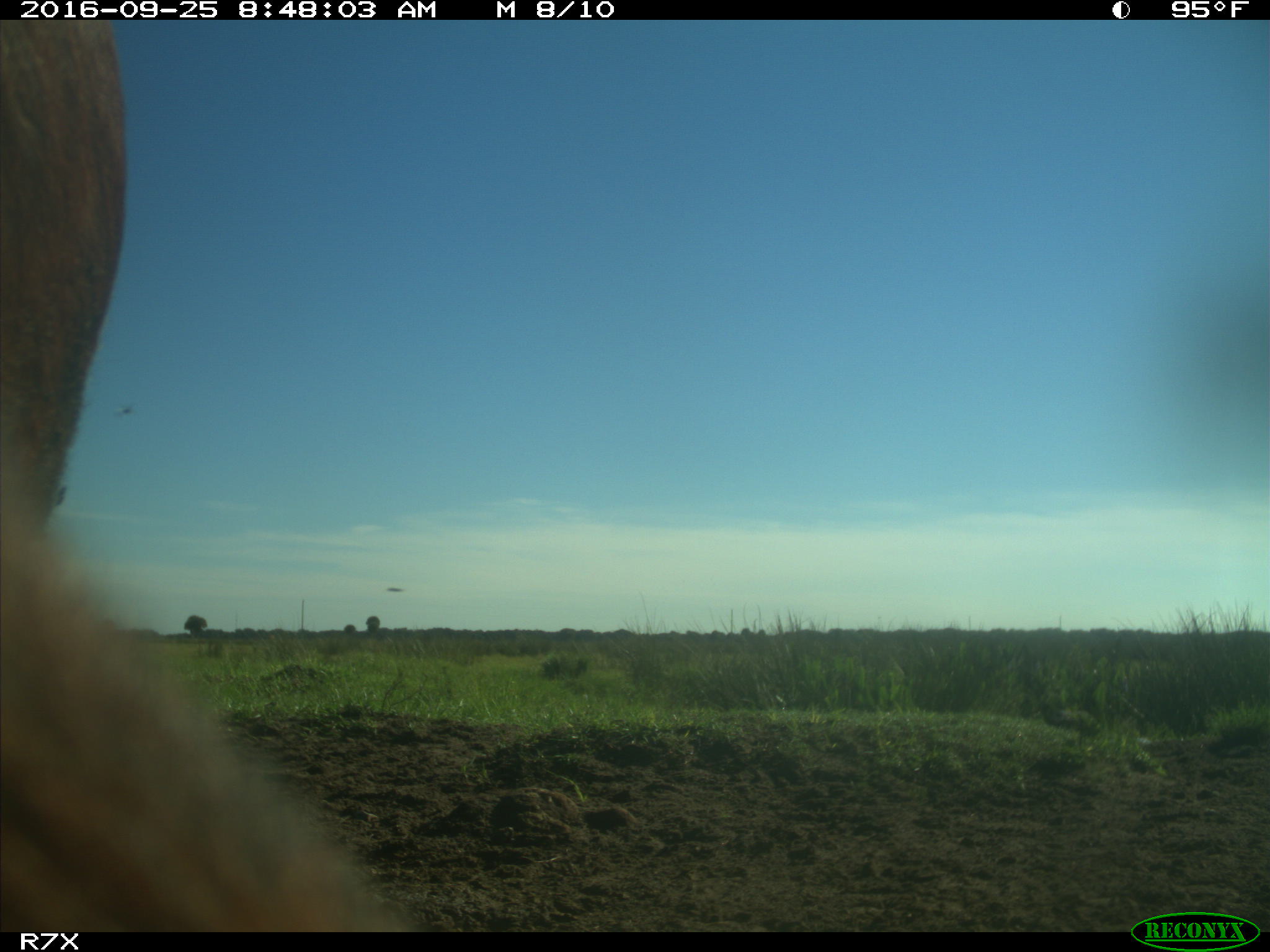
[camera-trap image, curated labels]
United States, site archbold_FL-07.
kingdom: Animalia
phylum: Chordata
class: Mammalia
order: Artiodactyla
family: Bovidae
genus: Bos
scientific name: Bos taurus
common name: domestic cow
Bos taurus (domestic cow).